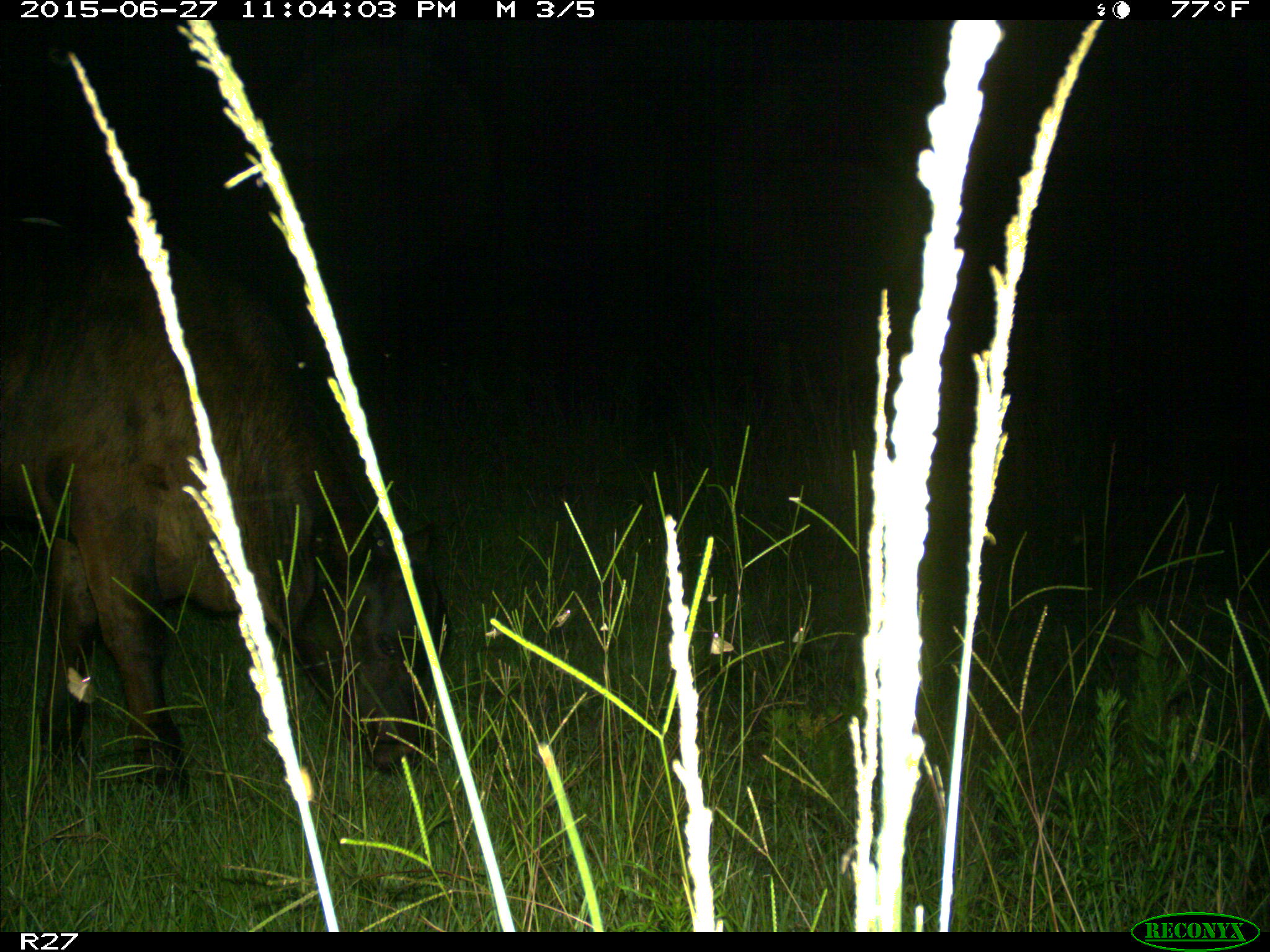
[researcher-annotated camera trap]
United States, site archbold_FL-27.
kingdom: Animalia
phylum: Chordata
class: Mammalia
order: Artiodactyla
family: Bovidae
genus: Bos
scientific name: Bos taurus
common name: domestic cow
Bos taurus (domestic cow).